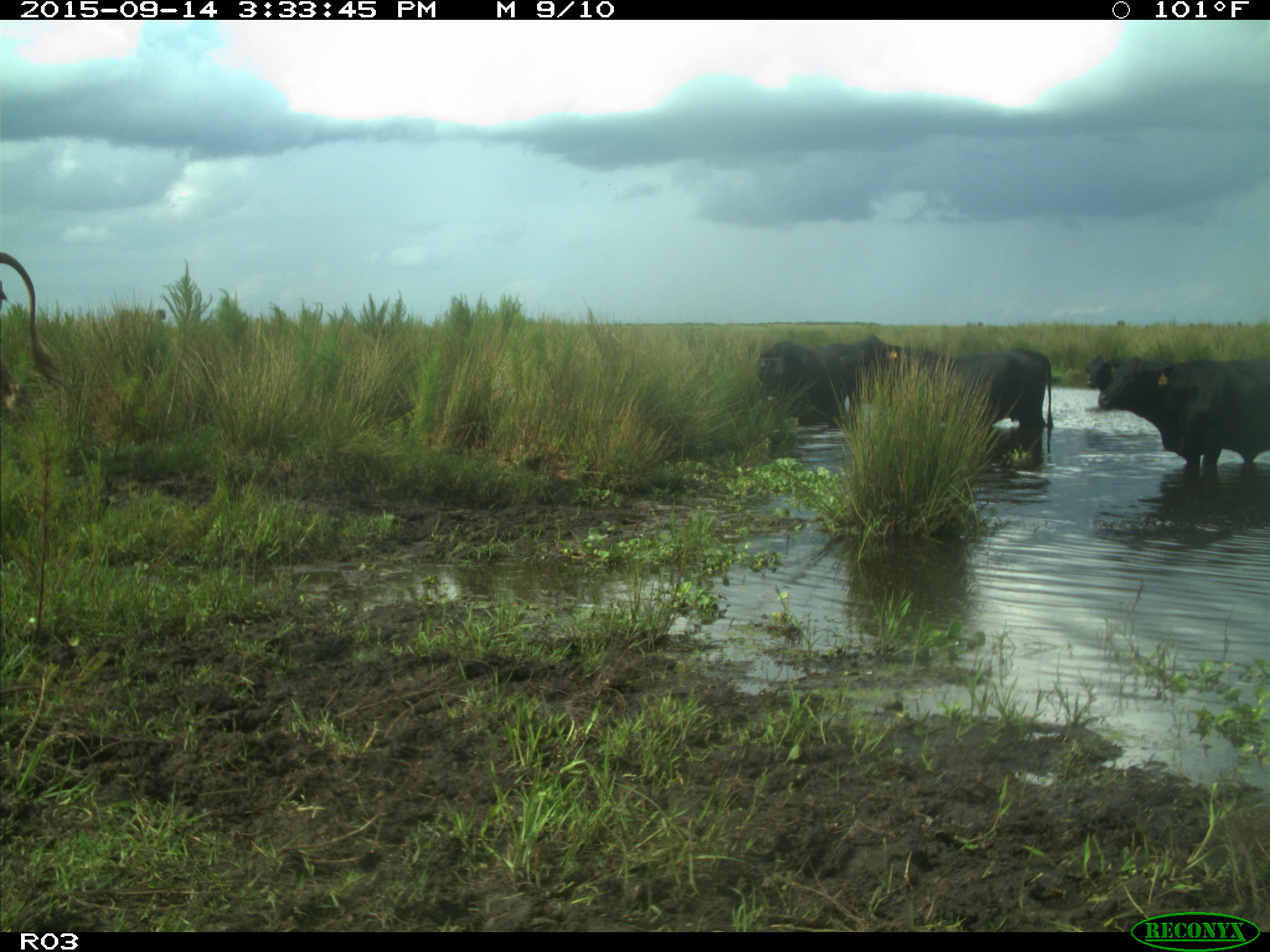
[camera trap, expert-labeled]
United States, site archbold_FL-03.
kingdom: Animalia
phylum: Chordata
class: Mammalia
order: Artiodactyla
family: Bovidae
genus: Bos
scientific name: Bos taurus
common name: domestic cow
Bos taurus (domestic cow).